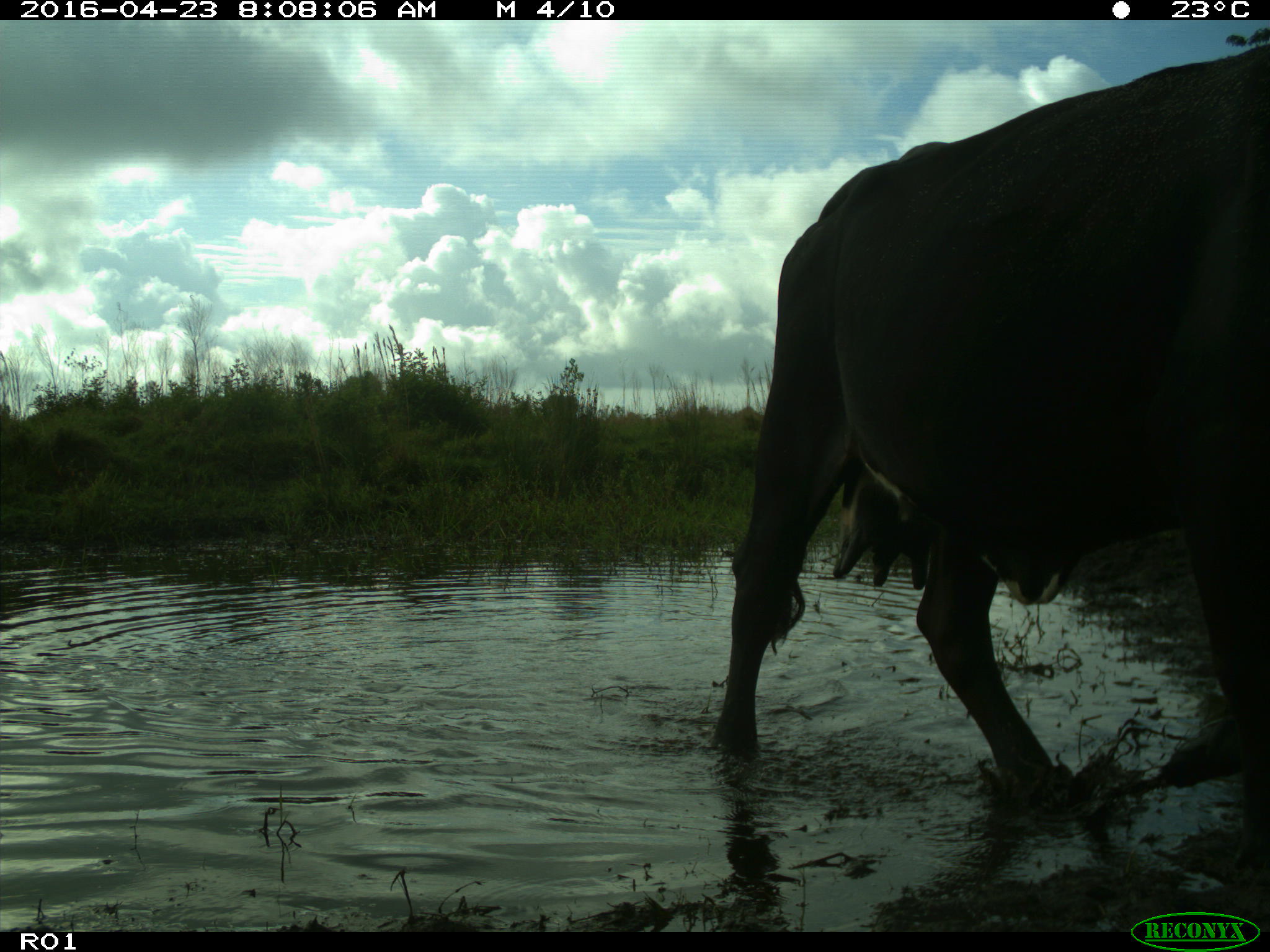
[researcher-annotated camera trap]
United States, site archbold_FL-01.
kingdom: Animalia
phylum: Chordata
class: Mammalia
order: Artiodactyla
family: Bovidae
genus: Bos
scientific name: Bos taurus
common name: domestic cow